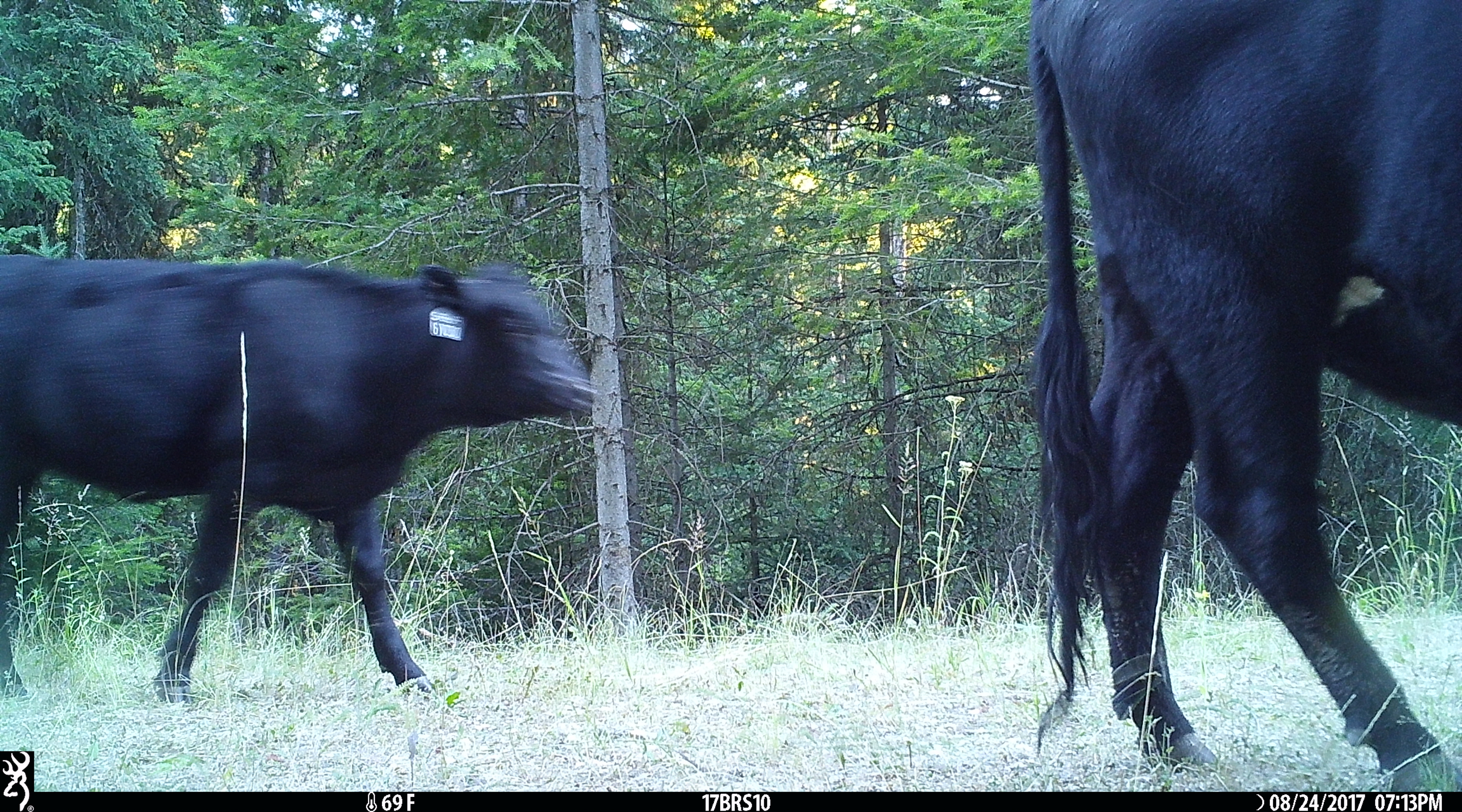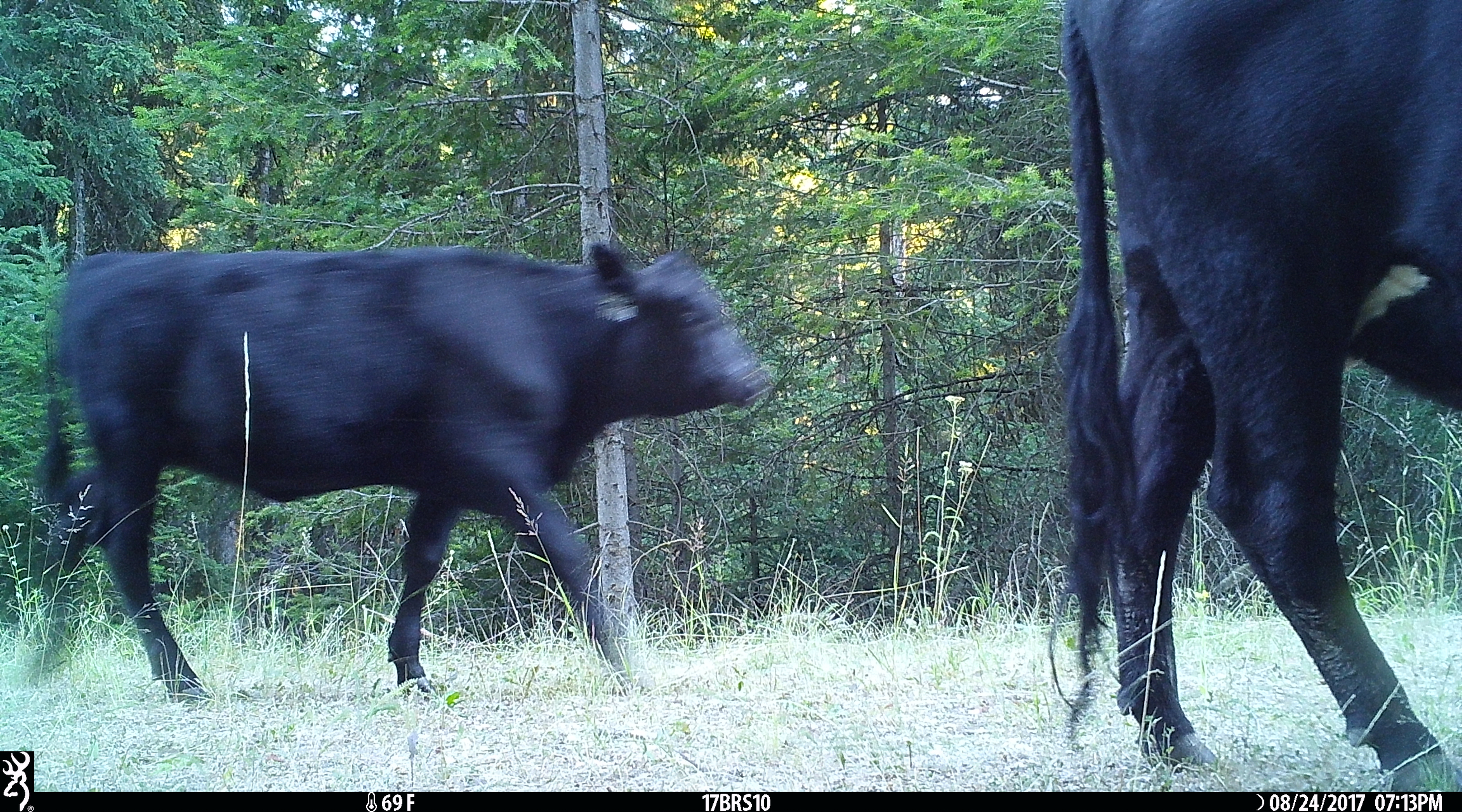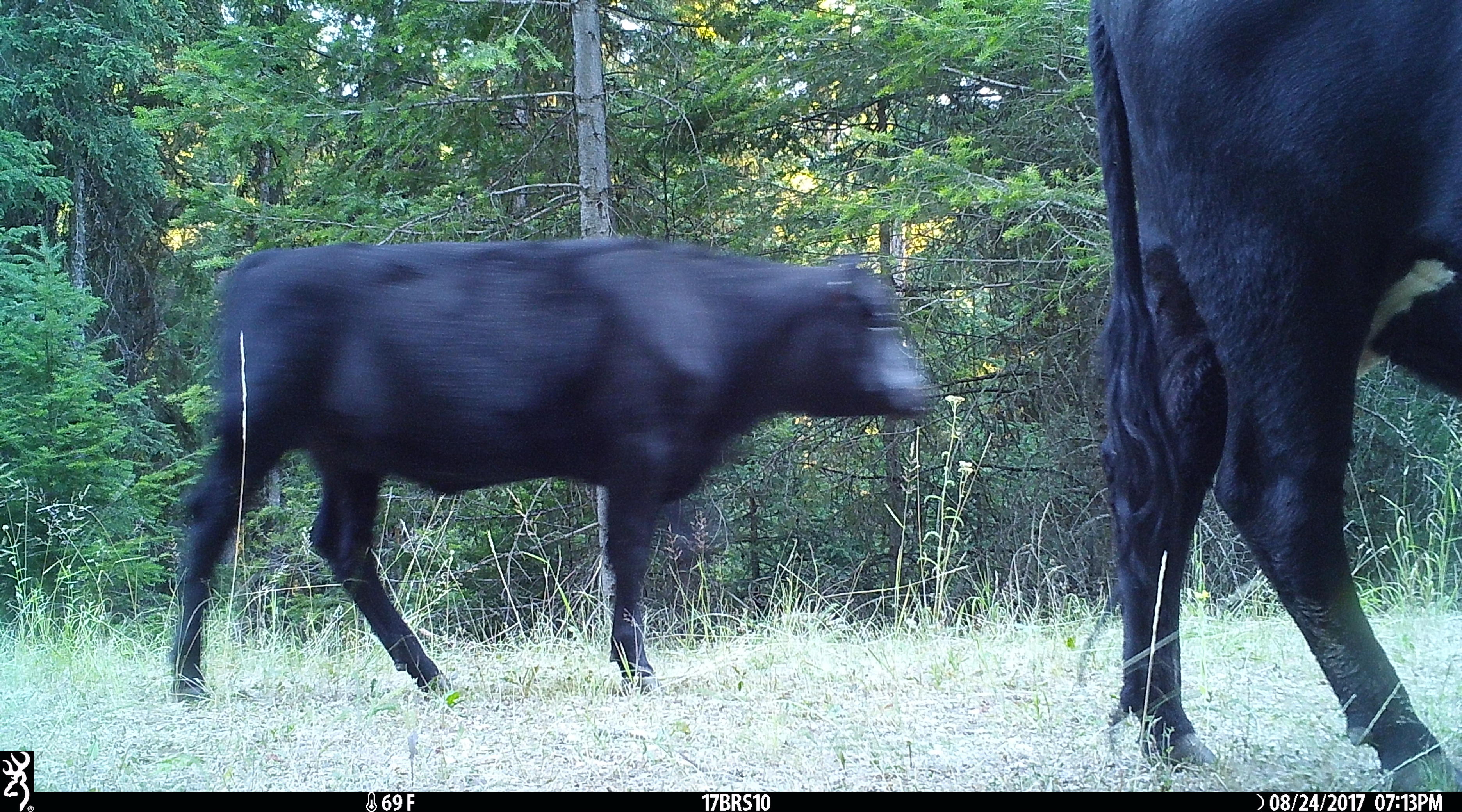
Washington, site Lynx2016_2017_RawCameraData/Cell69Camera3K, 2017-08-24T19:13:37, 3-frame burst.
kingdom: Animalia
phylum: Chordata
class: Mammalia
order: Artiodactyla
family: Bovidae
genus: Bos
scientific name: Bos taurus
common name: domestic cattle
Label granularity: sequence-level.